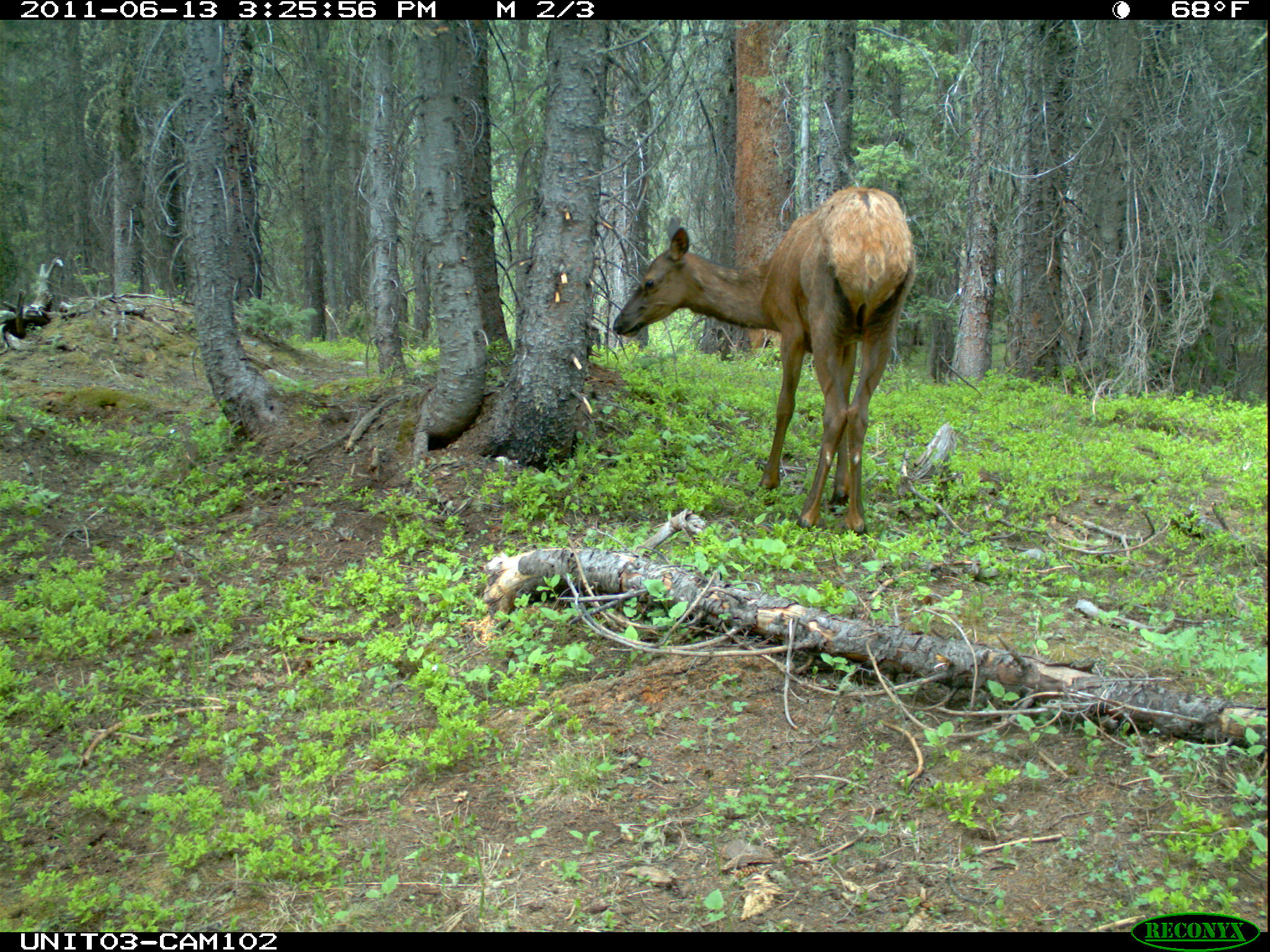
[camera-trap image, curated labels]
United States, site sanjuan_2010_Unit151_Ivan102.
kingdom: Animalia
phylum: Chordata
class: Mammalia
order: Artiodactyla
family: Cervidae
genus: Cervus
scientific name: Cervus elaphus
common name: red deer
Cervus elaphus (red deer).